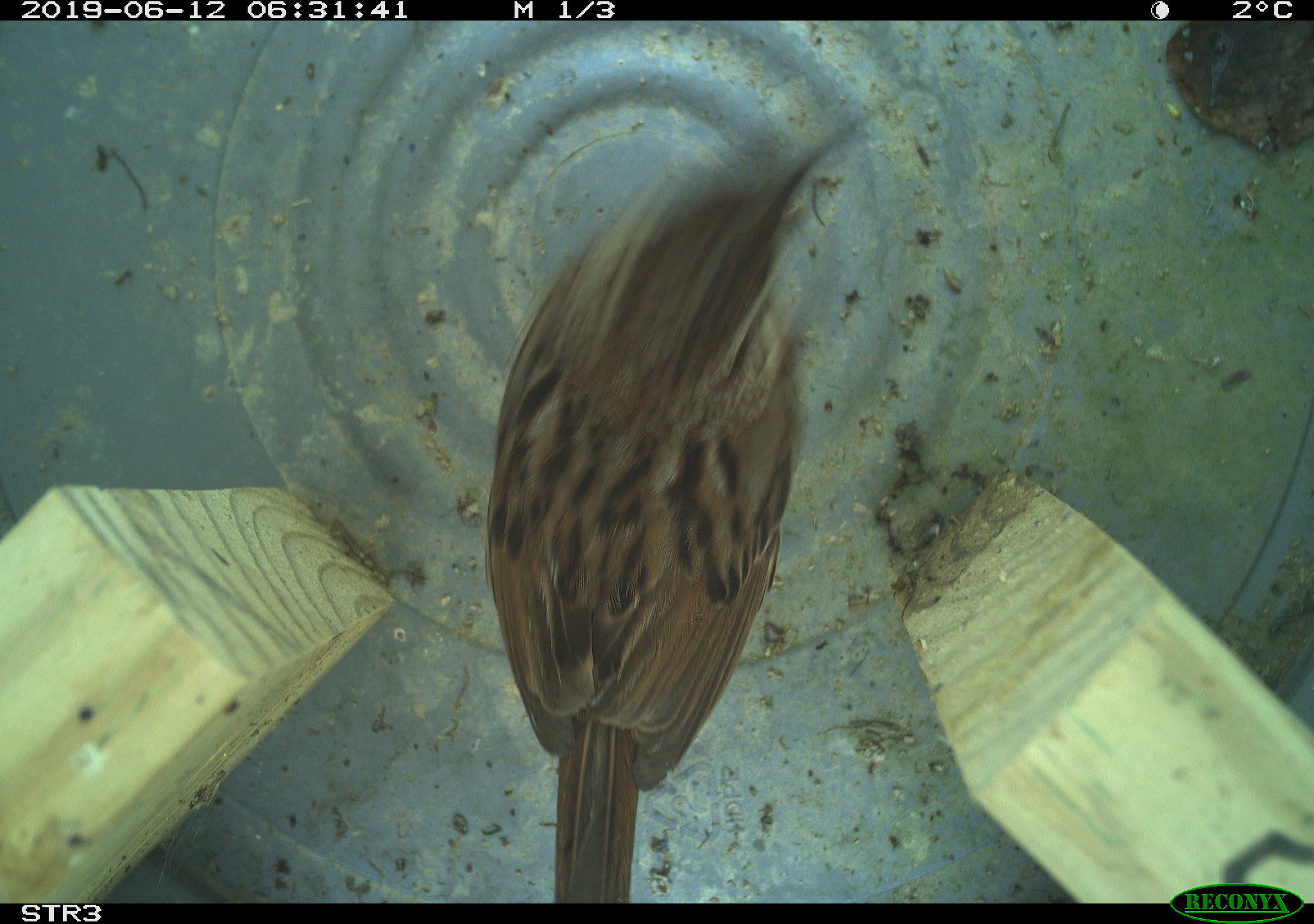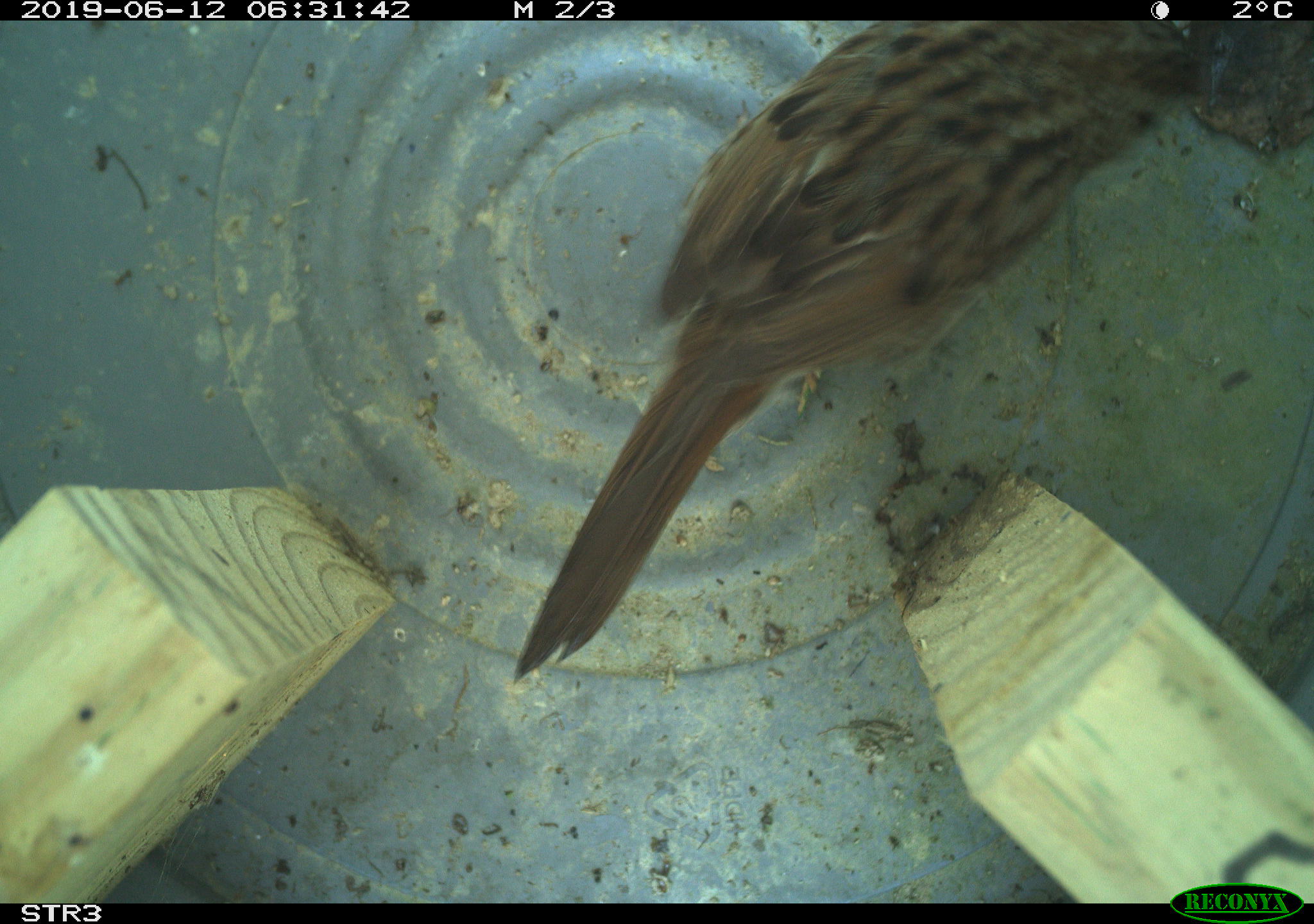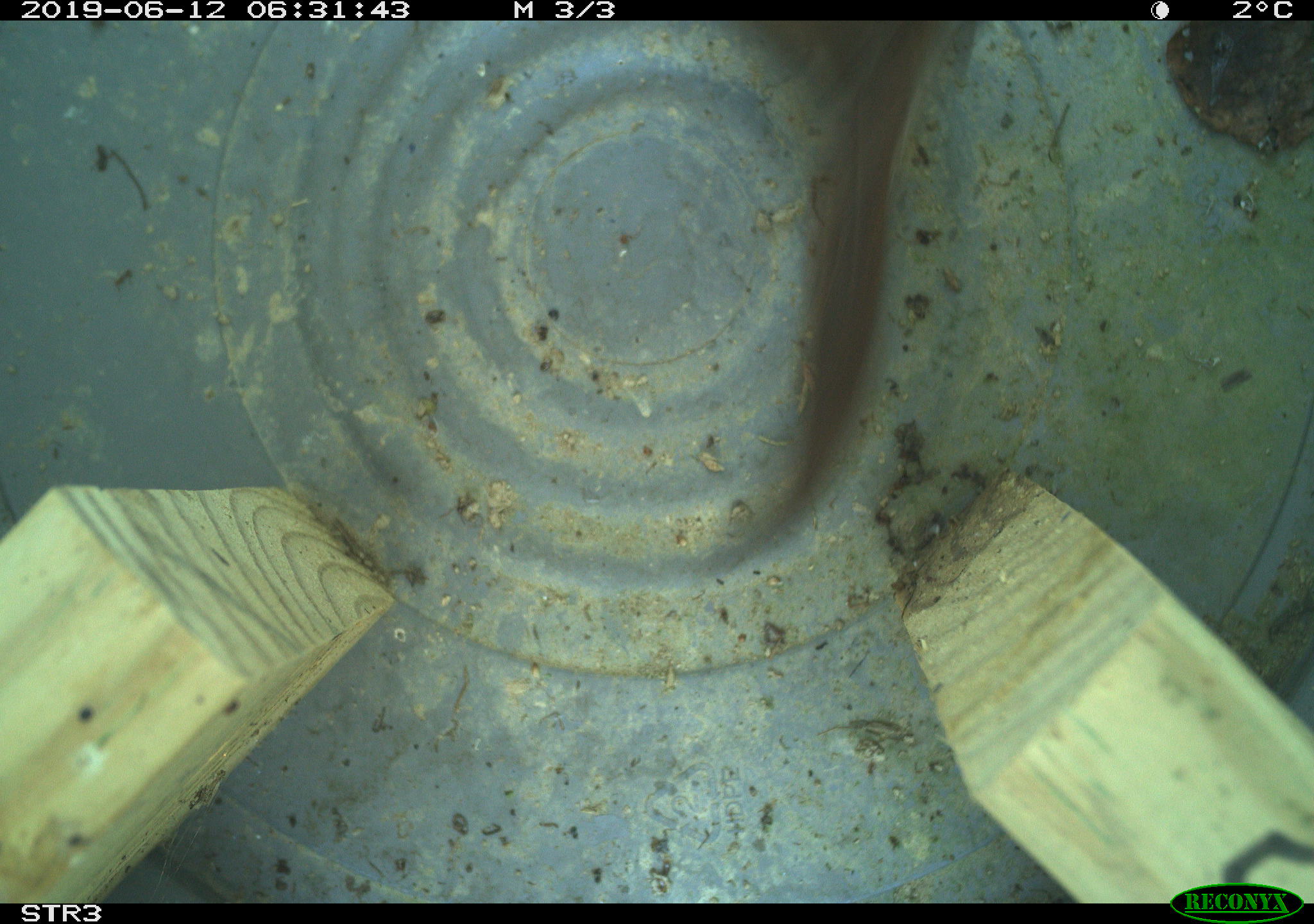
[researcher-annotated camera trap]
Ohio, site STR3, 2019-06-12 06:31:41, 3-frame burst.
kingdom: Animalia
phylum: Chordata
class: Aves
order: Passeriformes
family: Passerellidae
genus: Melospiza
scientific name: Melospiza melodia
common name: song sparrow